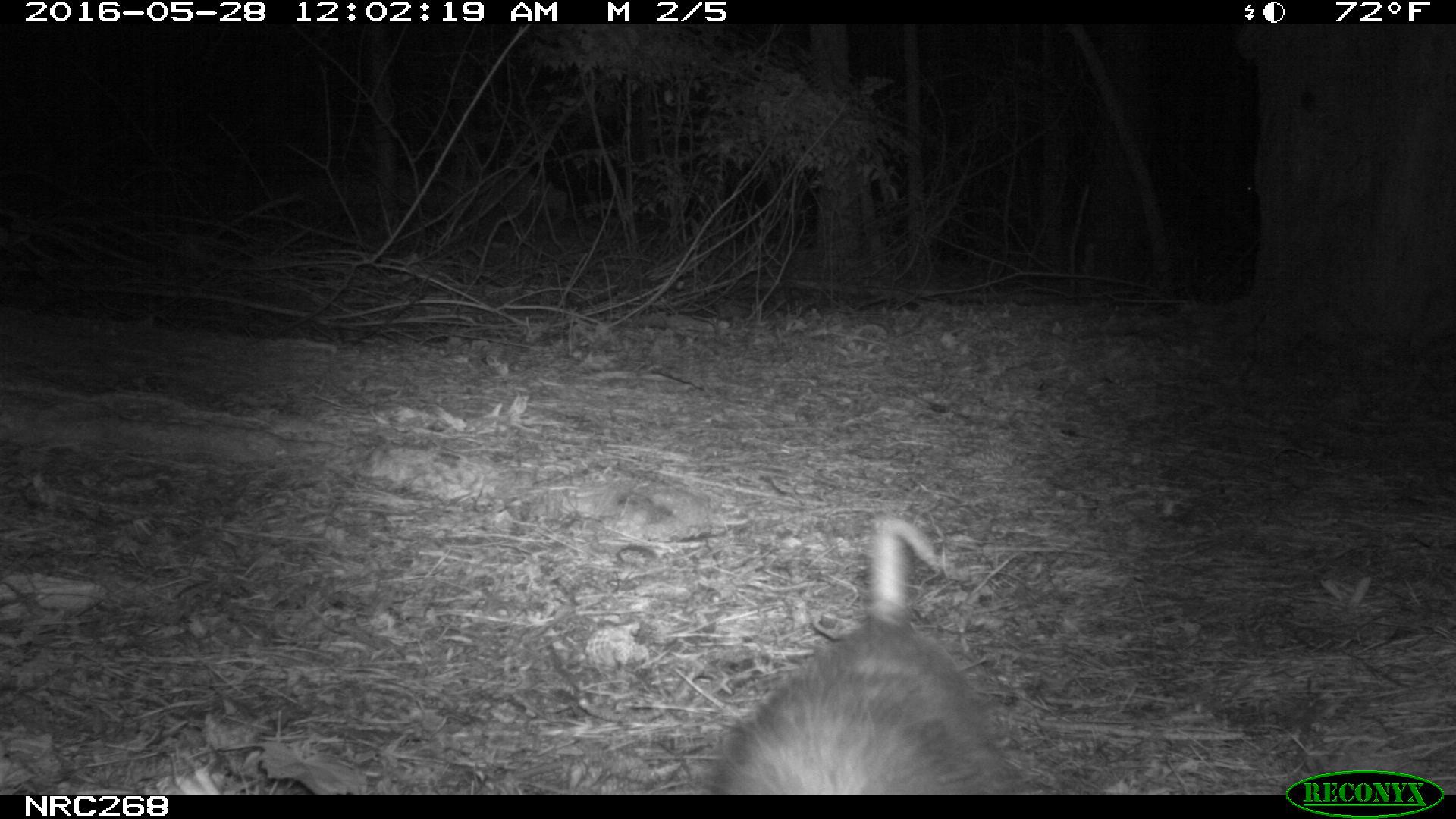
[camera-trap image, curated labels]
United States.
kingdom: Animalia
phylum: Chordata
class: Mammalia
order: Didelphimorphia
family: Didelphidae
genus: Didelphis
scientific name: Didelphis virginiana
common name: virginia opossum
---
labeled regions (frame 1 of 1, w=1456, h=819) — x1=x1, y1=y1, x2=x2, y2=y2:
Virginia Opossum: x1=694, y1=516, x2=1015, y2=792